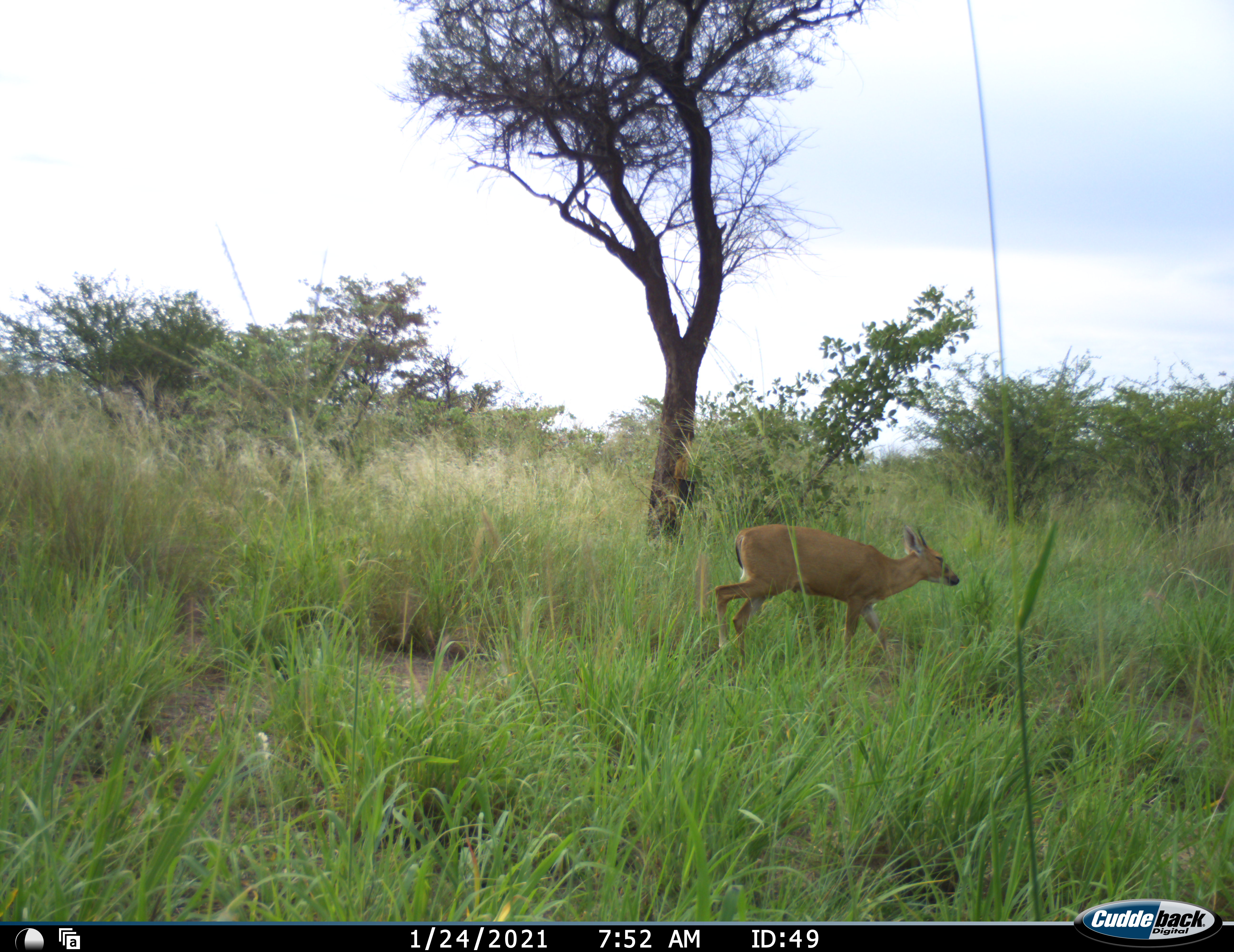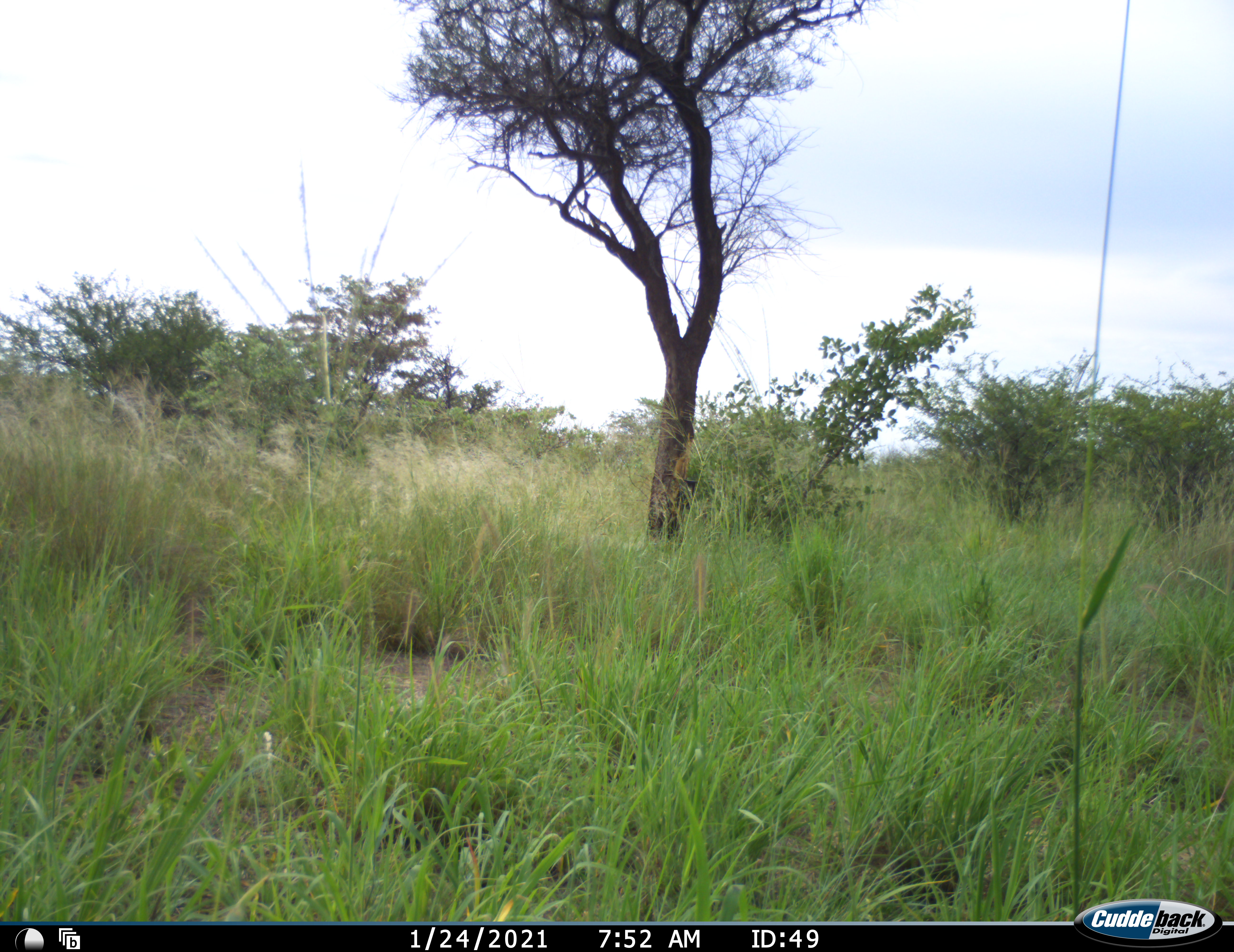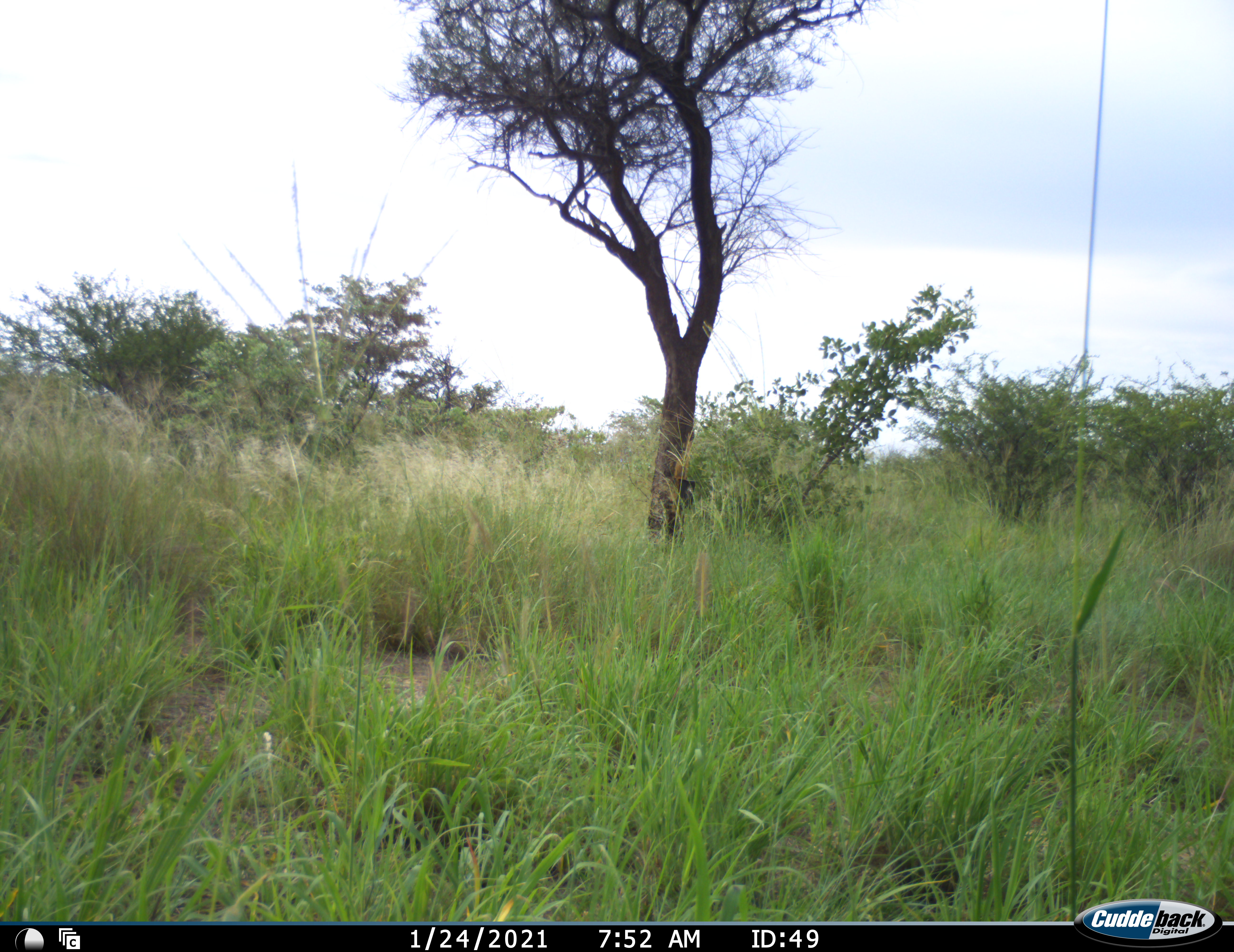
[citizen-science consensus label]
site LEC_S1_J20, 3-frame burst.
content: unidentified animal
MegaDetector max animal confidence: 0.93